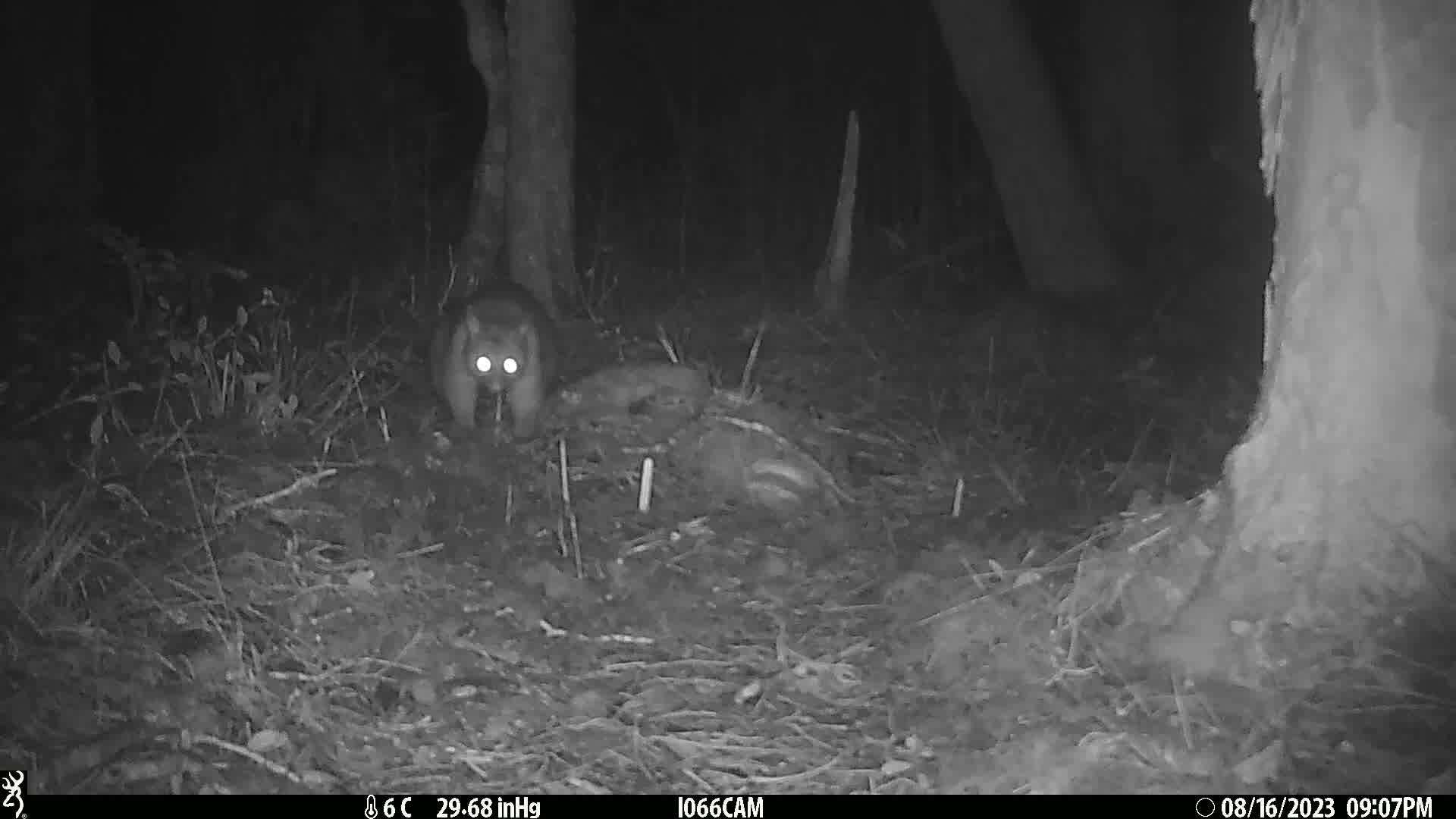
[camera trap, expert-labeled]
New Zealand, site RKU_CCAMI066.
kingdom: Animalia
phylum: Chordata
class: Mammalia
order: Diprotodontia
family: Phalangeridae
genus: Trichosurus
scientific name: Trichosurus vulpecula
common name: common brushtail possum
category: possum